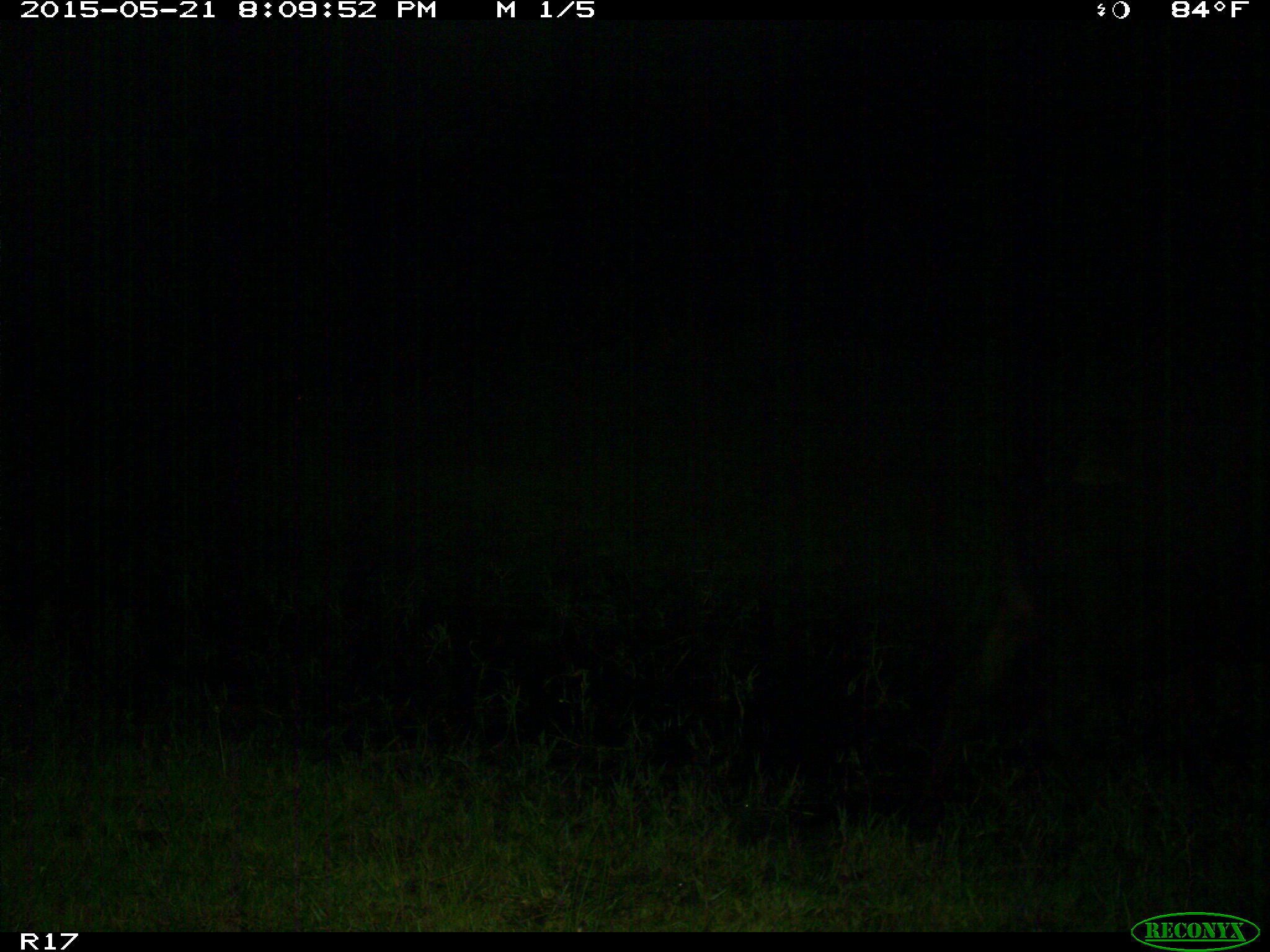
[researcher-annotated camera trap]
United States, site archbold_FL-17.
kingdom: Animalia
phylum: Chordata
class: Mammalia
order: Artiodactyla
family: Bovidae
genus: Bos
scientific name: Bos taurus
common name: domestic cow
Bos taurus (domestic cow).